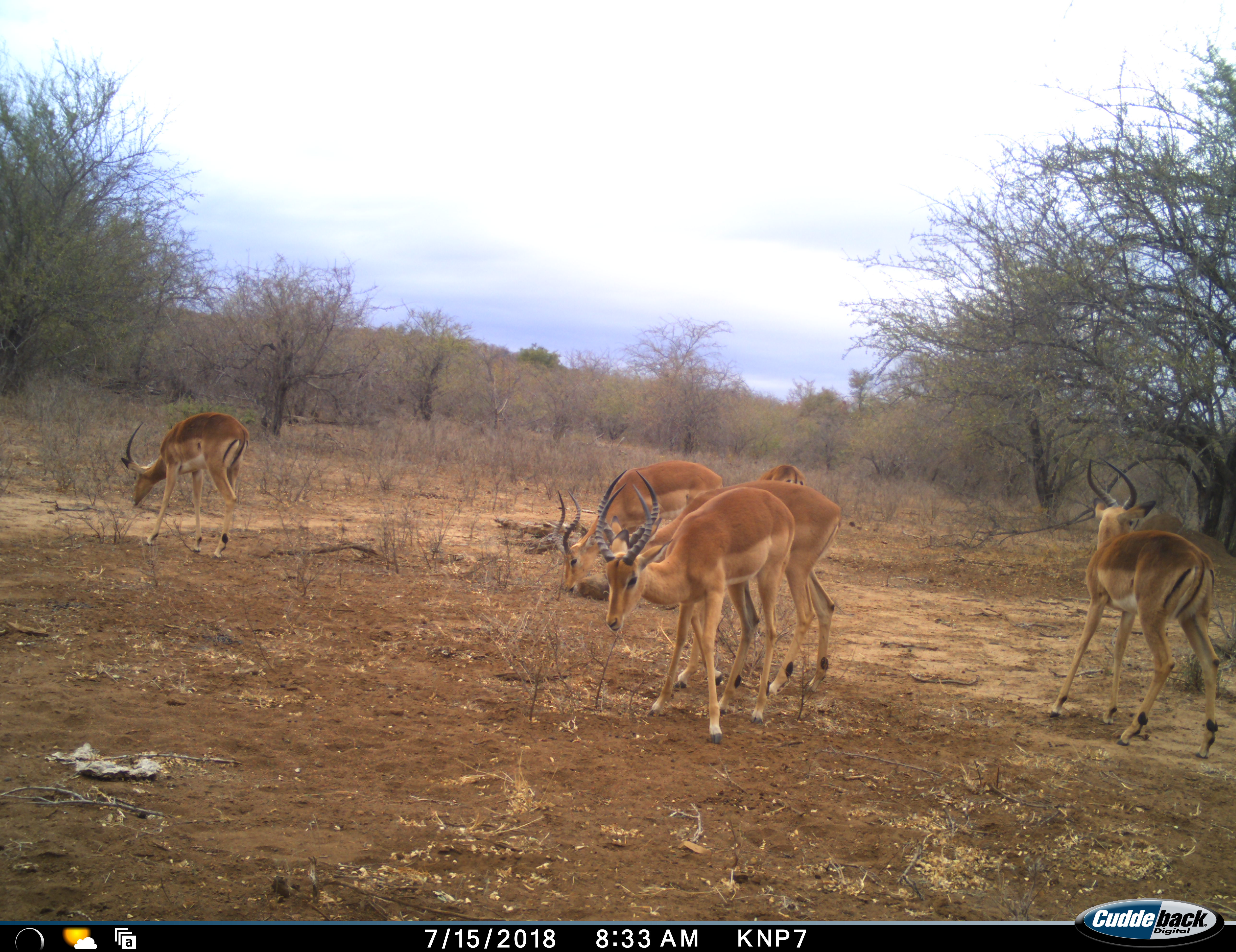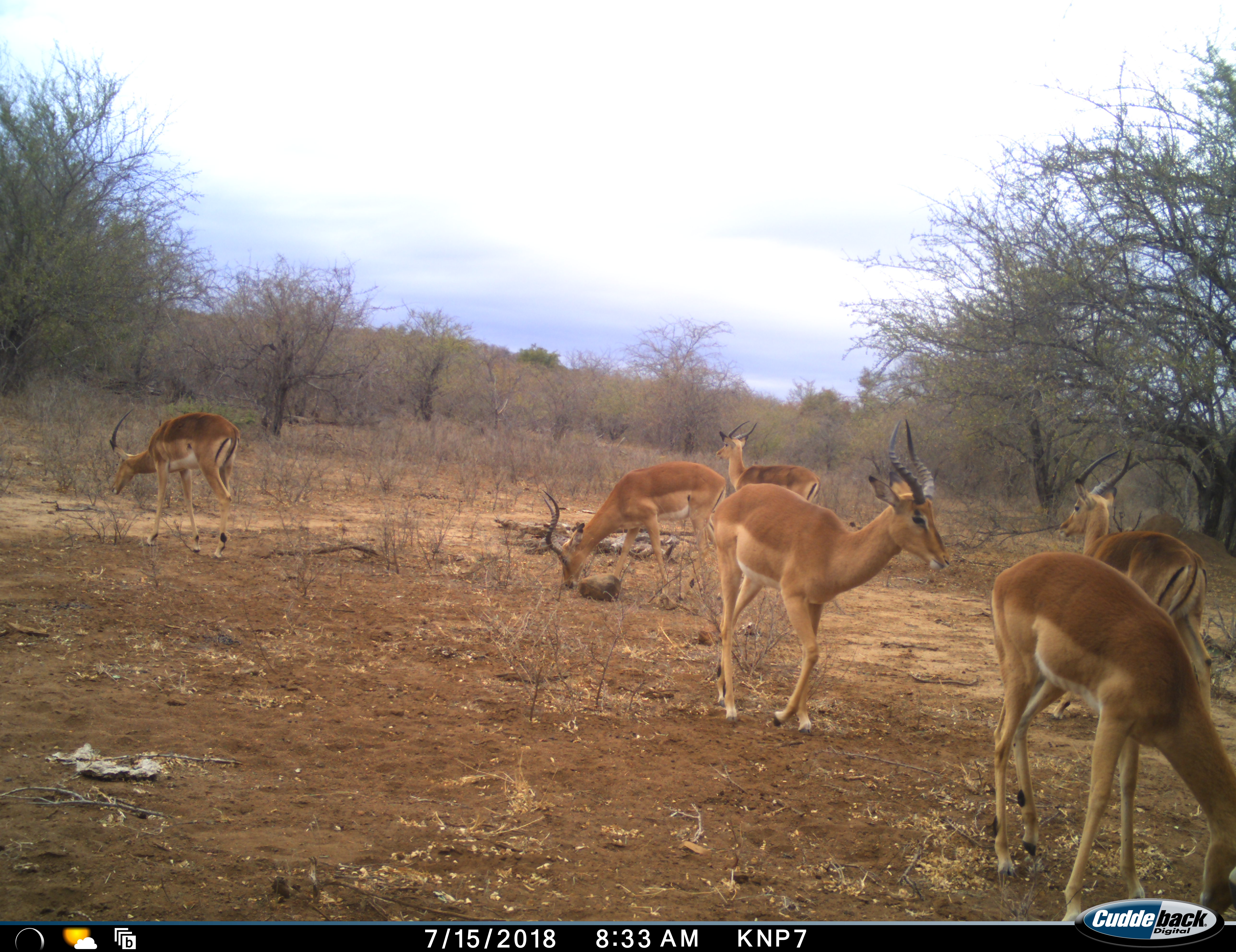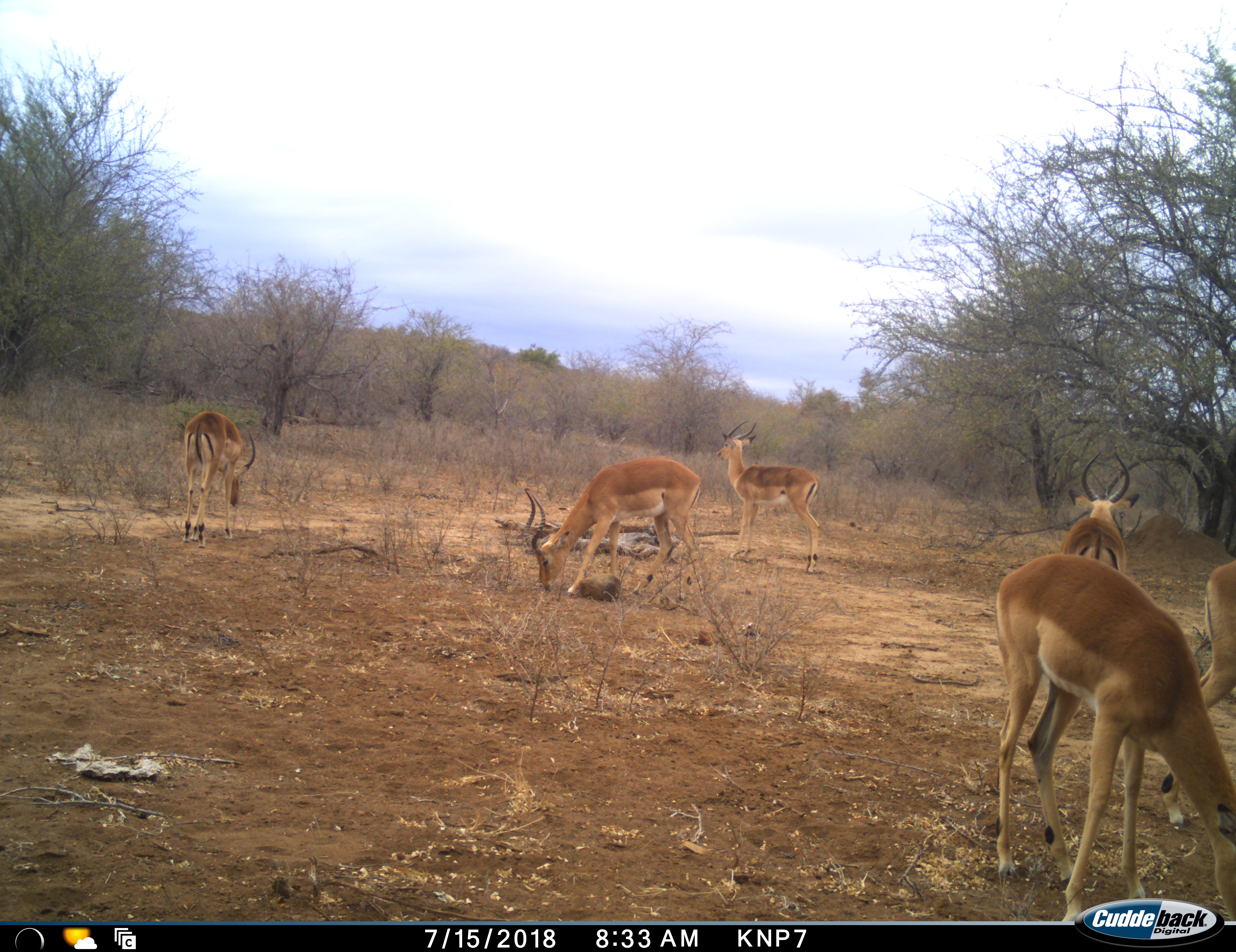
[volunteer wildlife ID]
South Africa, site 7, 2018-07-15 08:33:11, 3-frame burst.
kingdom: Animalia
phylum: Chordata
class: Mammalia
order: Artiodactyla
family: Bovidae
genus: Aepyceros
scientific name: Aepyceros melampus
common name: impala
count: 6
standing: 33%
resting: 0%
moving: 67%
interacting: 0%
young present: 0%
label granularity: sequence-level